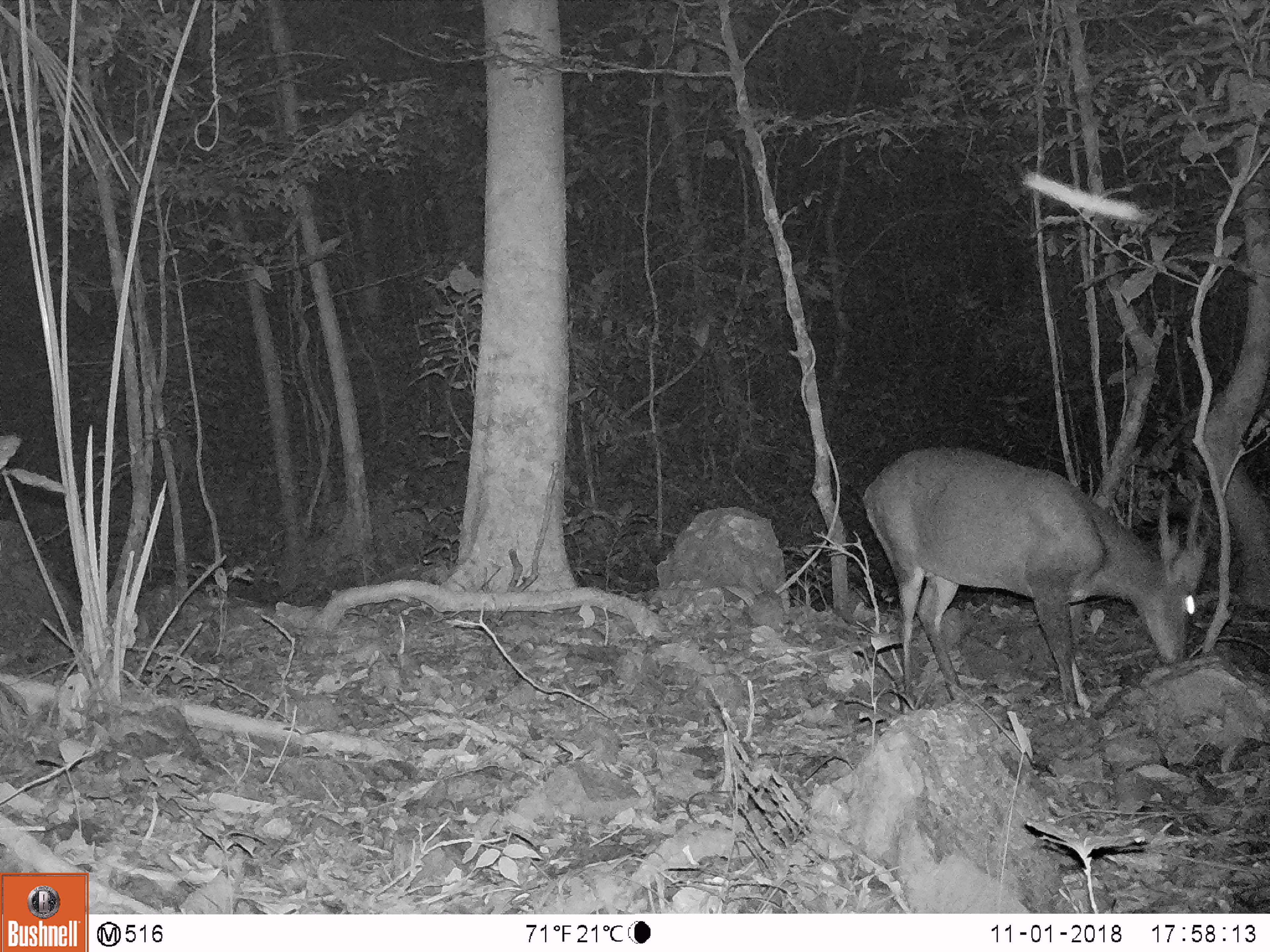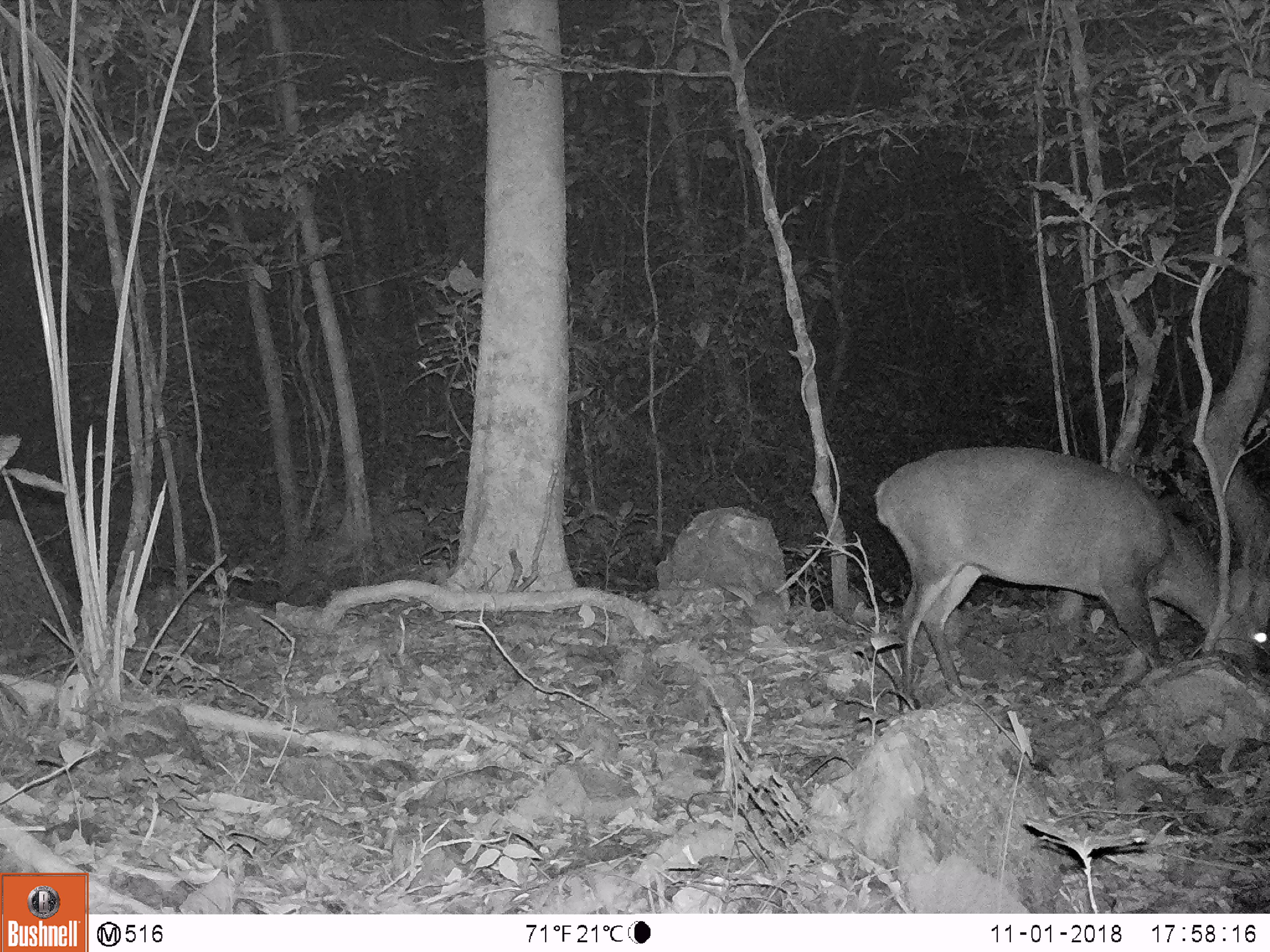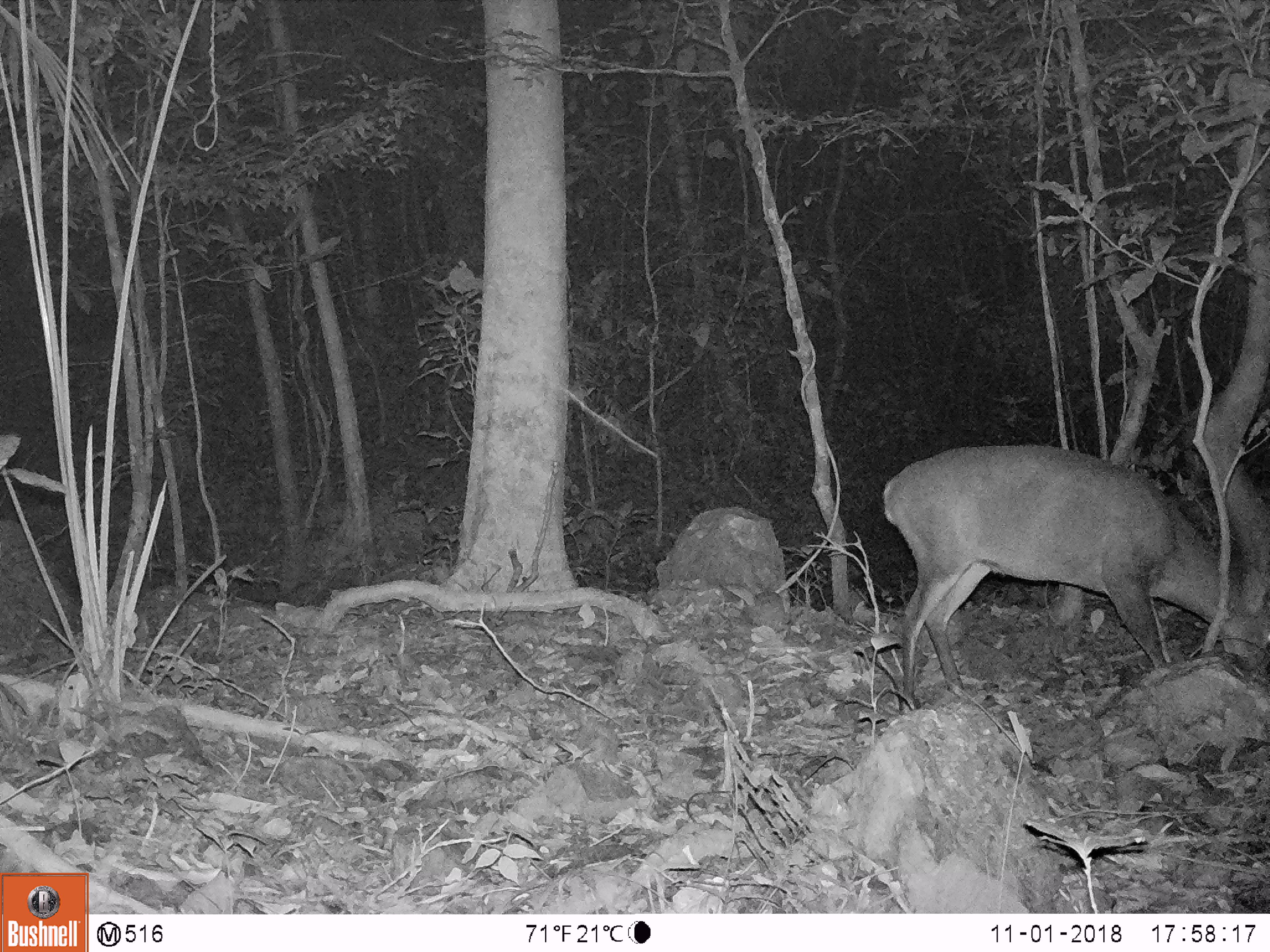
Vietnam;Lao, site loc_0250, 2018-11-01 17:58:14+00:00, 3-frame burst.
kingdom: Animalia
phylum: Chordata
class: Mammalia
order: Artiodactyla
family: Cervidae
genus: Muntiacus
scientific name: Muntiacus vuquangensis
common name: large-antlered muntjac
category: large antlered muntjac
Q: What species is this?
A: Large antlered muntjac (large-antlered muntjac) (Muntiacus vuquangensis).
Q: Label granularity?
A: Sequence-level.